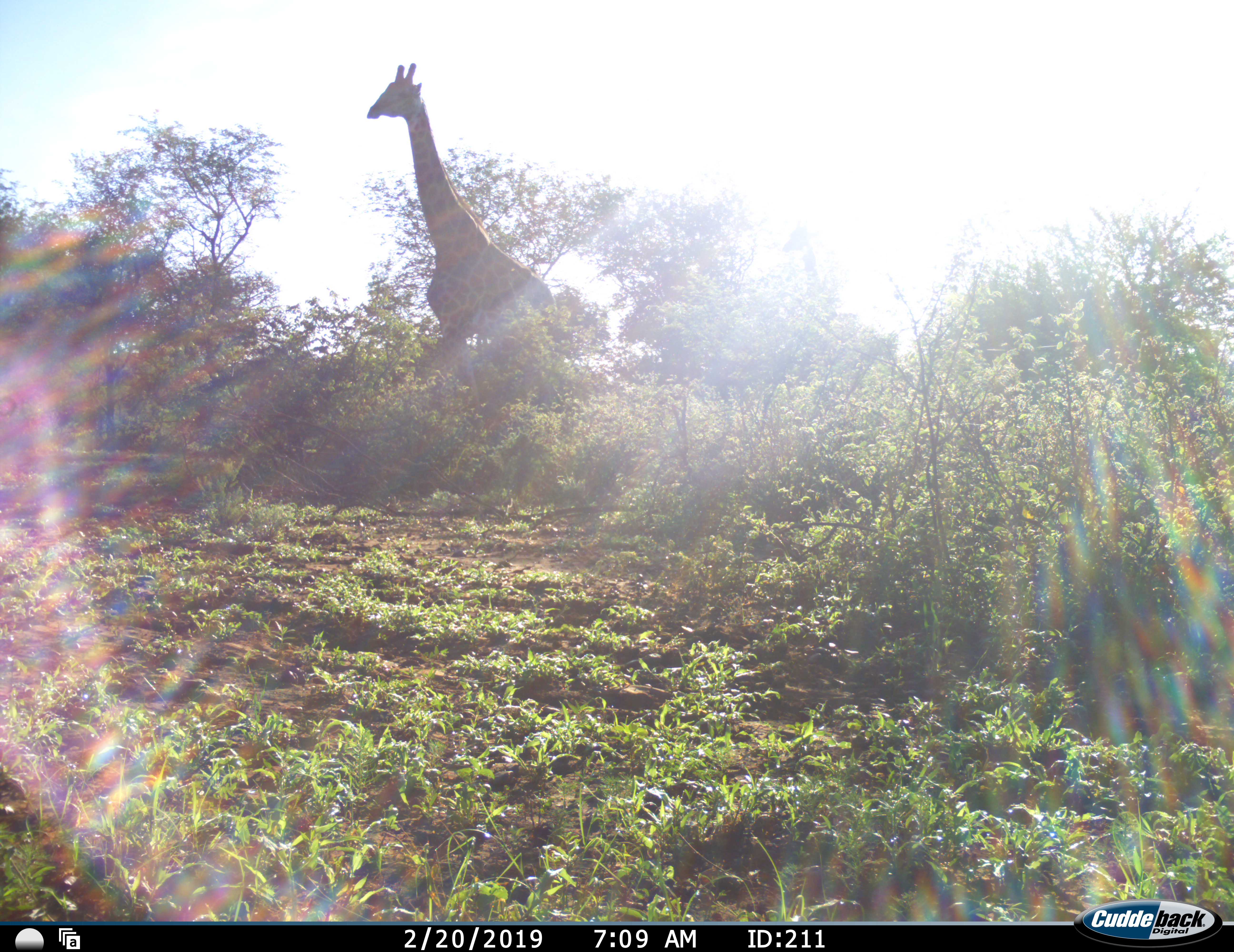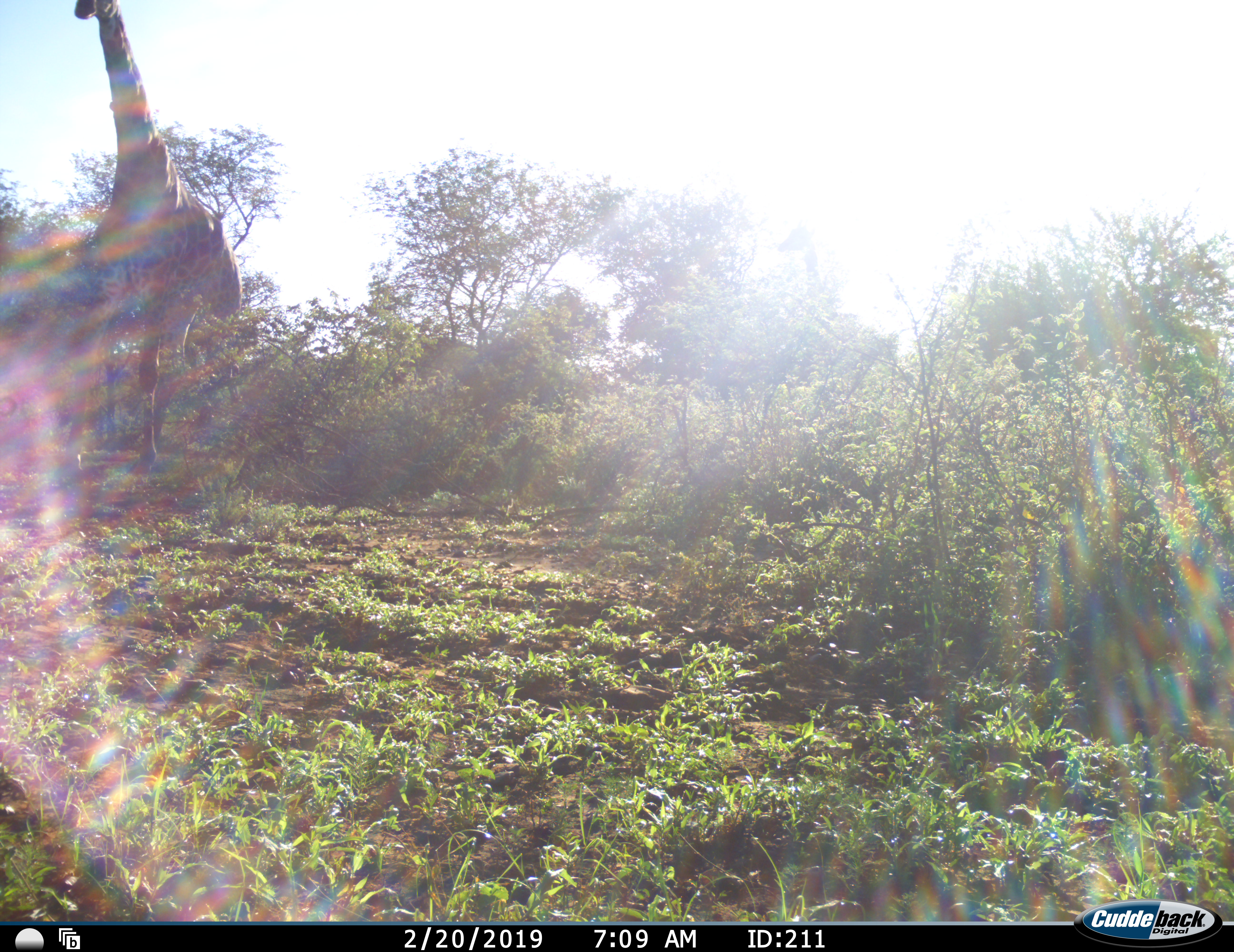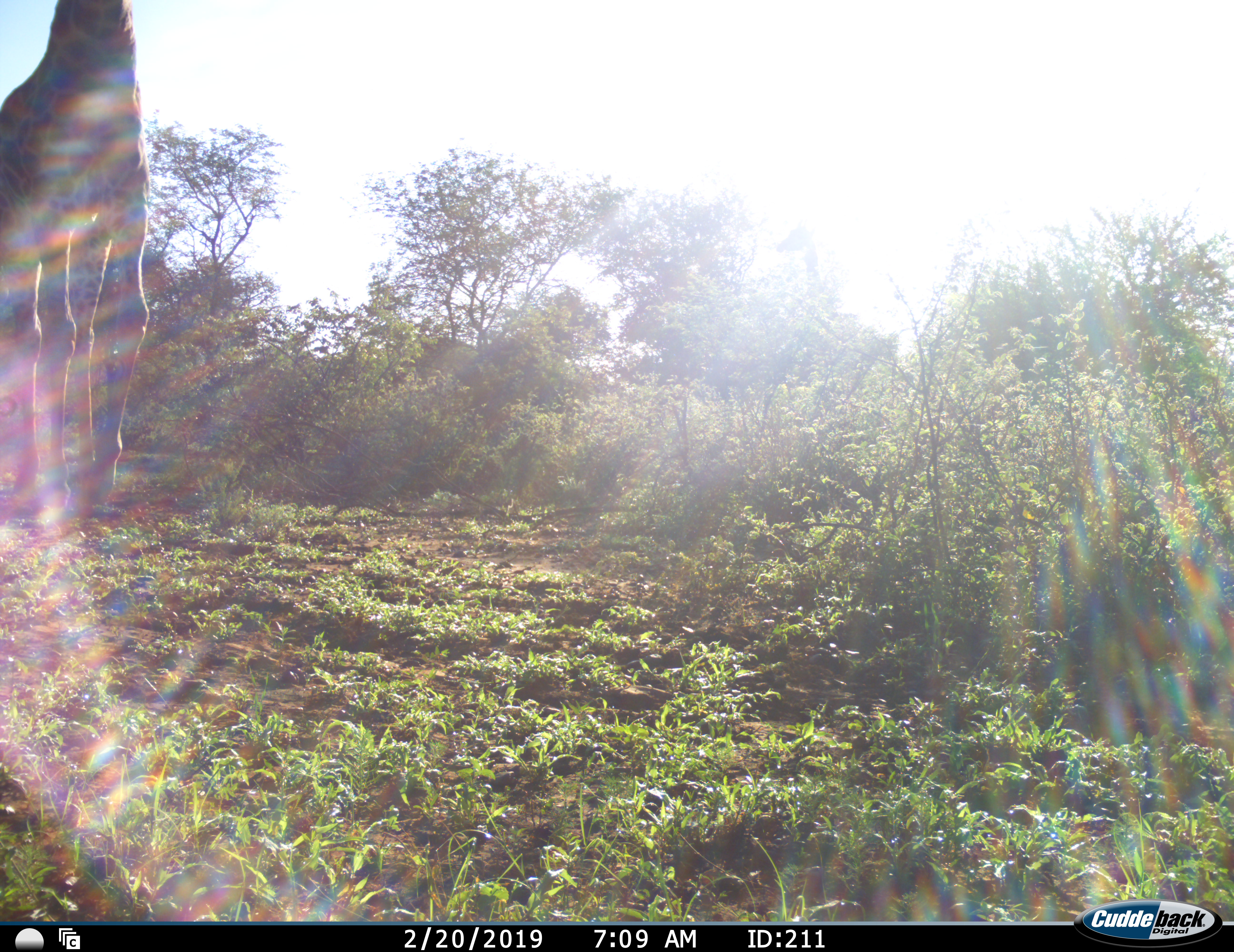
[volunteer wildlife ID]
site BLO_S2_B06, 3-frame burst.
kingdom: Animalia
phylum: Chordata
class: Mammalia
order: Artiodactyla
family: Giraffidae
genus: Giraffa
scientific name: Giraffa camelopardalis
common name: giraffe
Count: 1.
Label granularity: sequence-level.